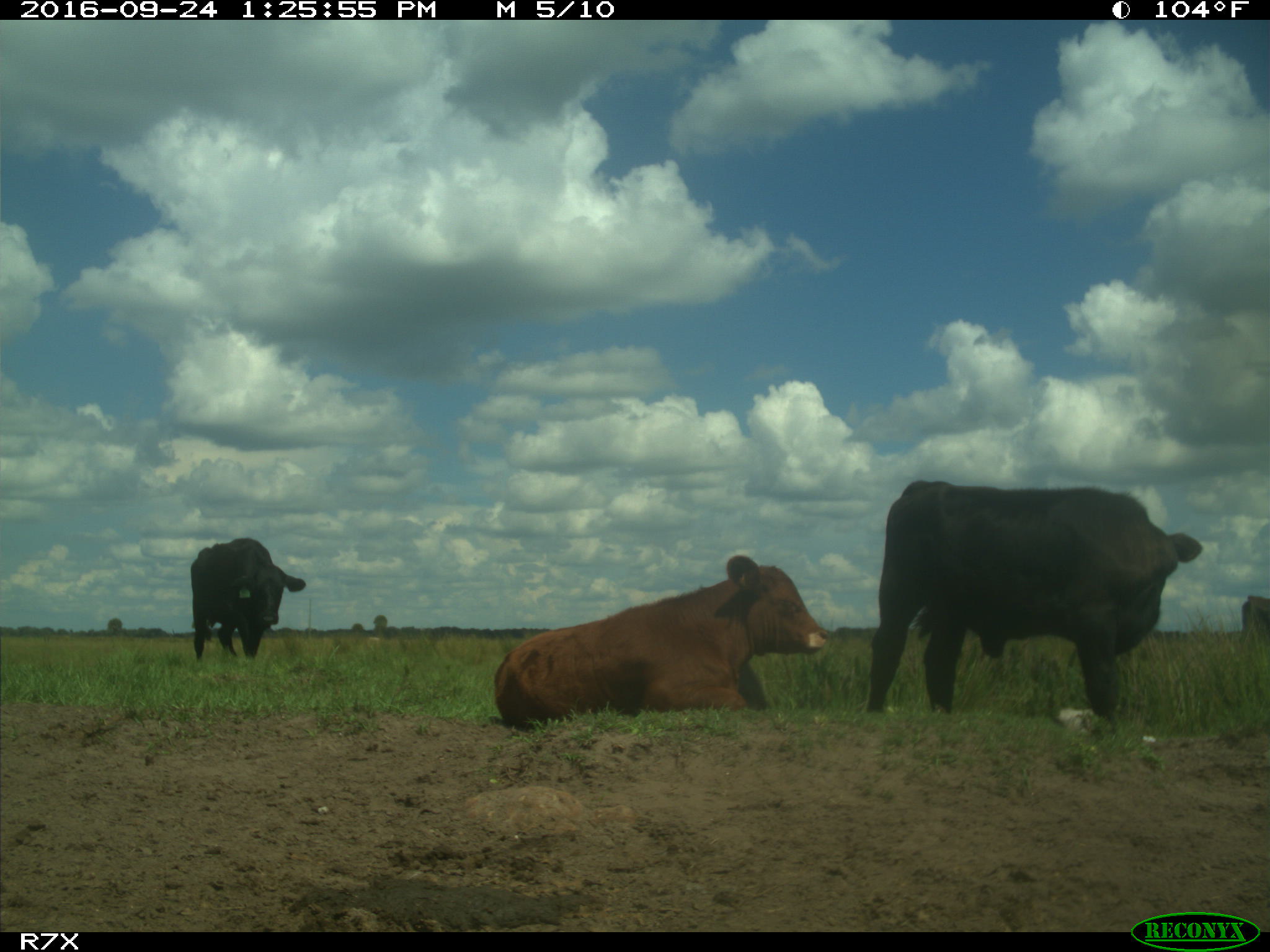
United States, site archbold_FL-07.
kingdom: Animalia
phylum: Chordata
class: Mammalia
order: Artiodactyla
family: Bovidae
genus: Bos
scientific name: Bos taurus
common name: domestic cow